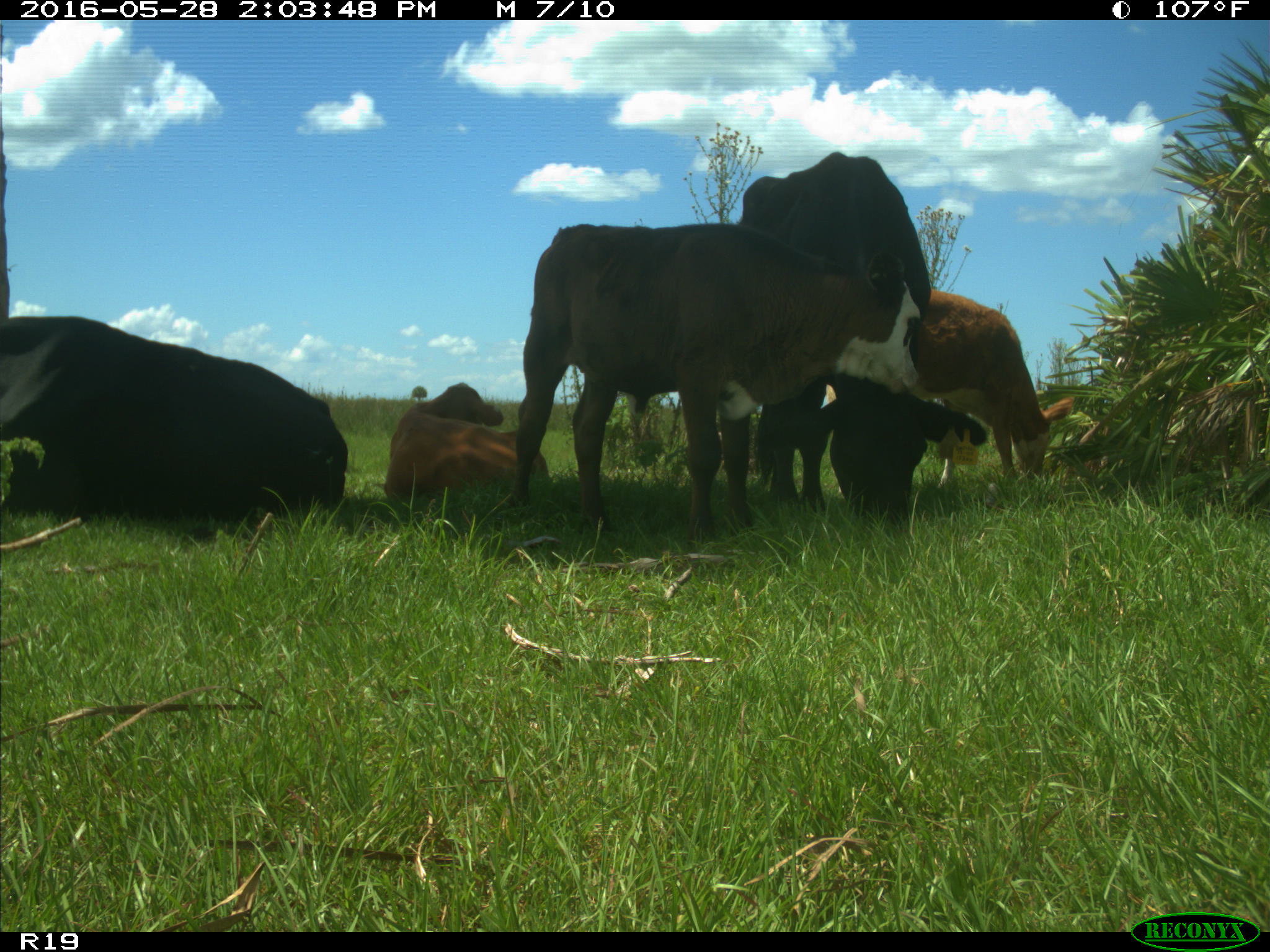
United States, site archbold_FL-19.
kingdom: Animalia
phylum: Chordata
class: Mammalia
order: Artiodactyla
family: Bovidae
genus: Bos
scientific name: Bos taurus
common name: domestic cow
Bos taurus (domestic cow).